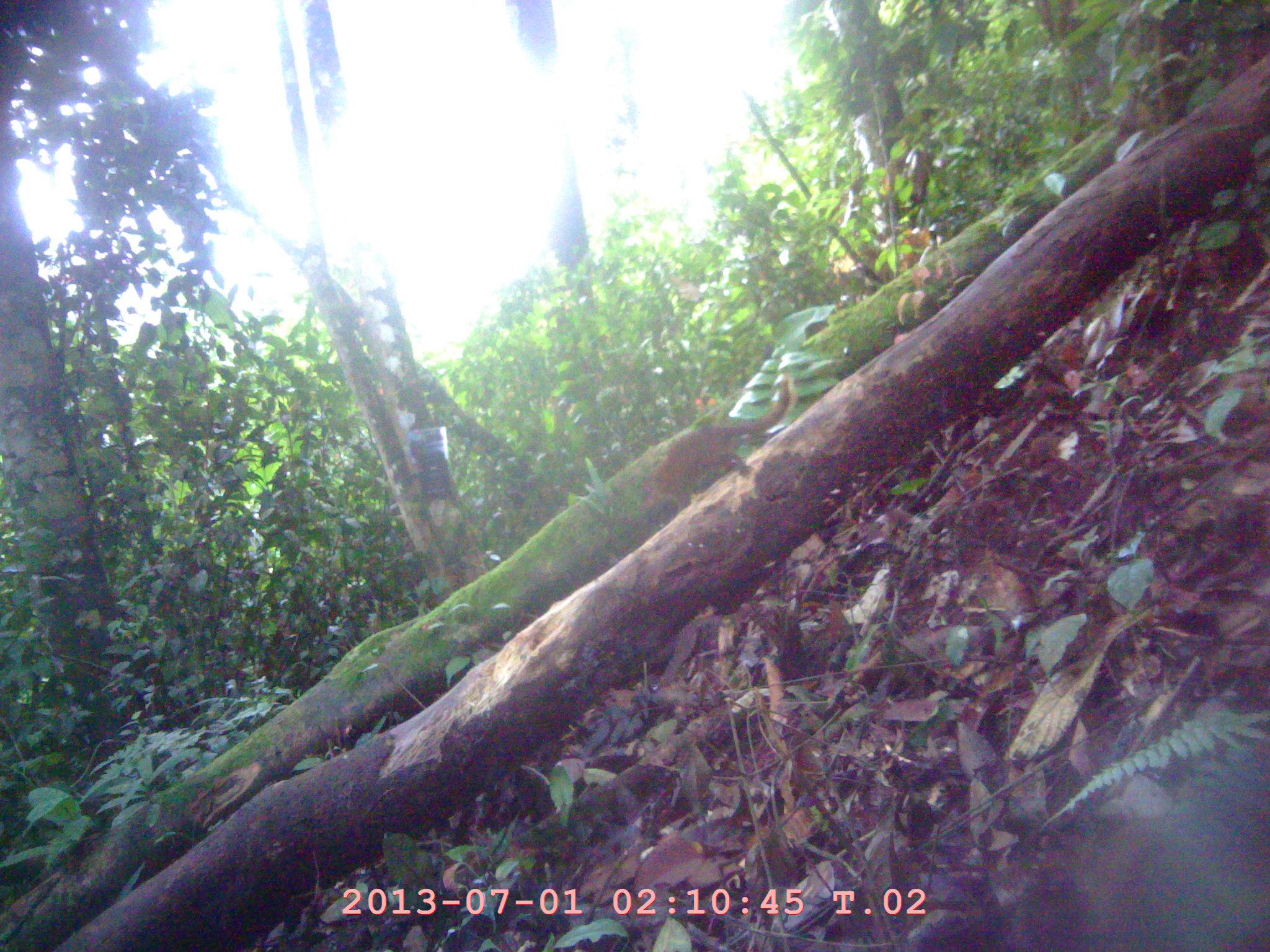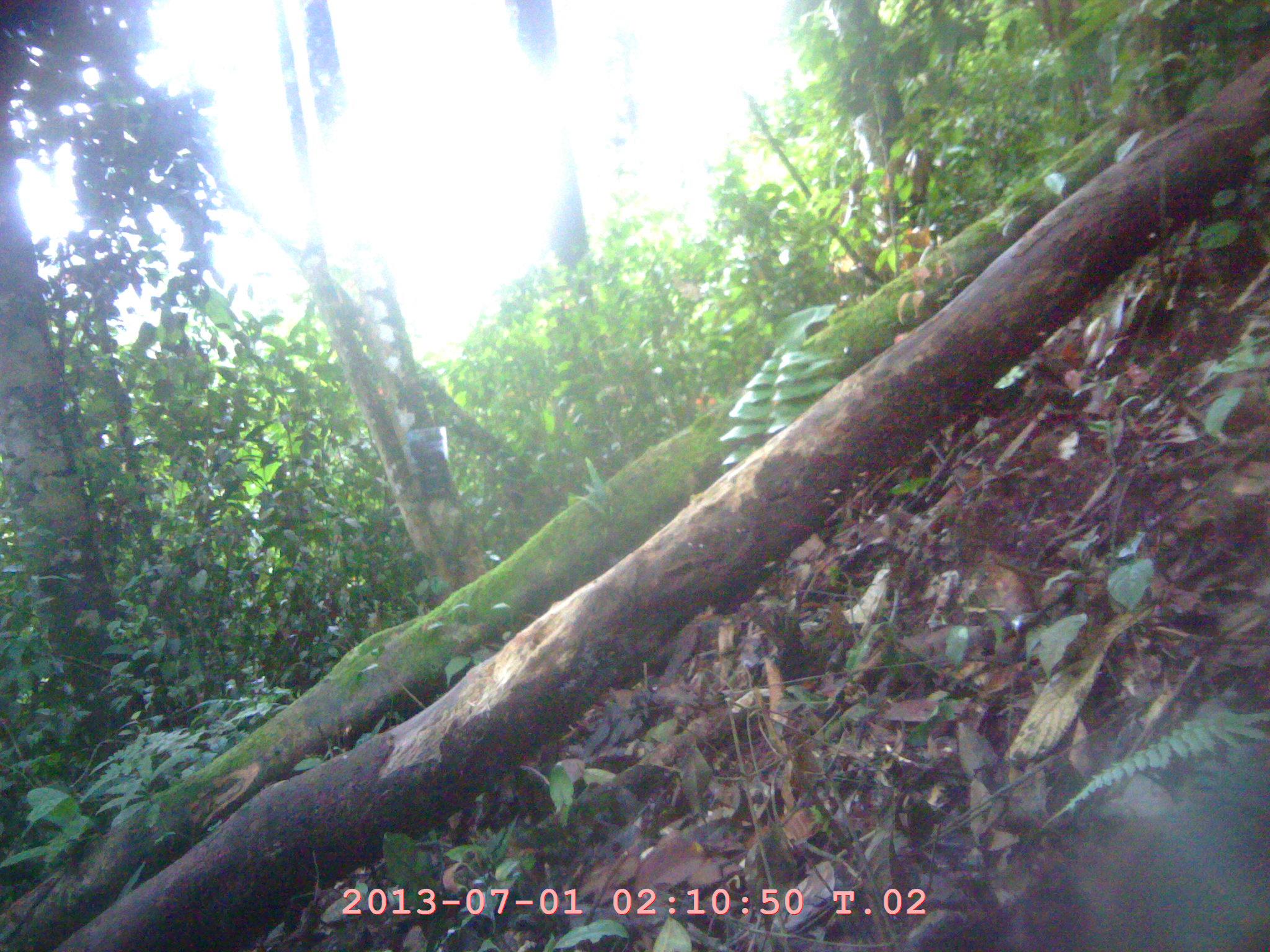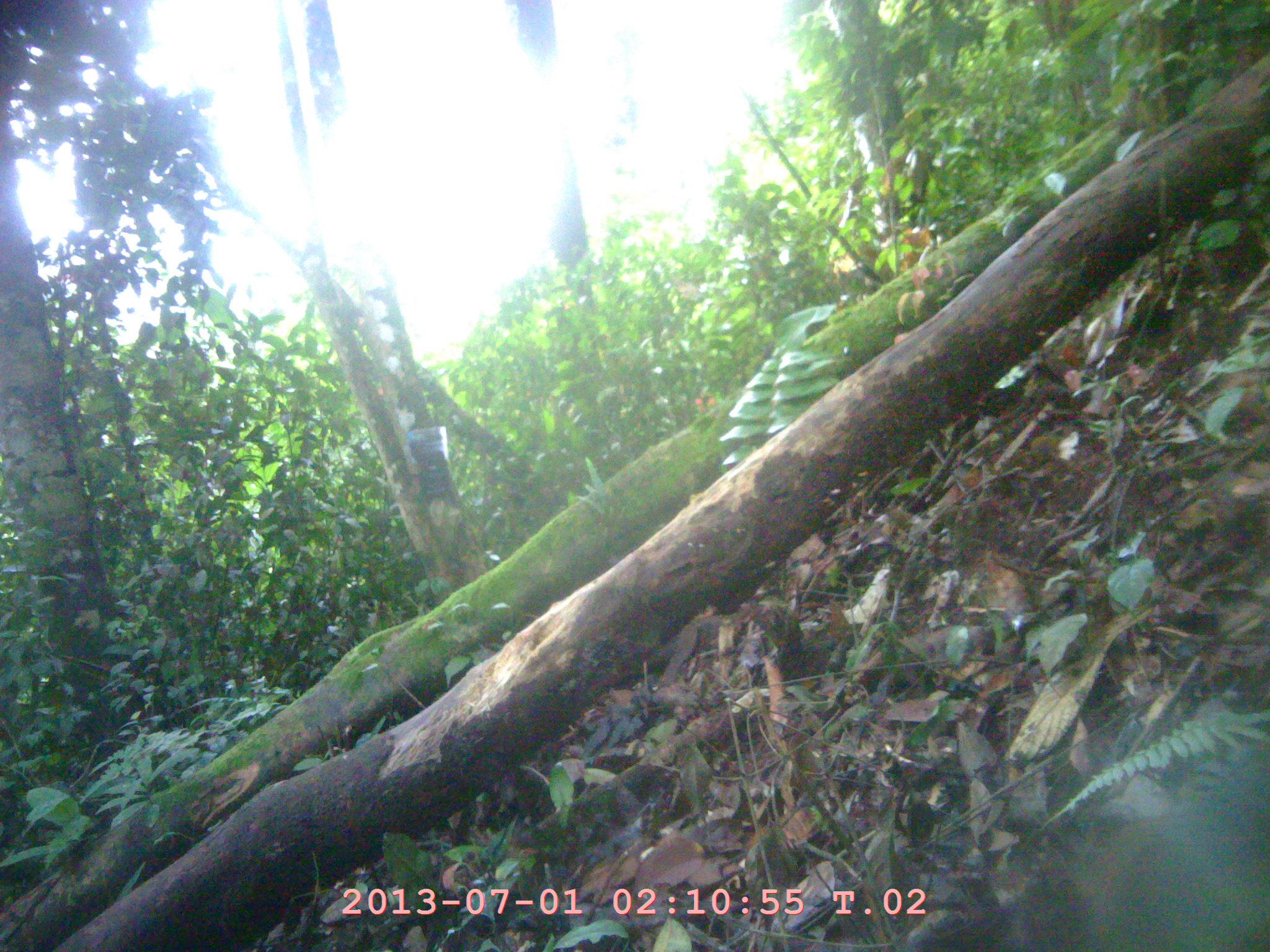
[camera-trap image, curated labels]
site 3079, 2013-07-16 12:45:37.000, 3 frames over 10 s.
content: unidentified animal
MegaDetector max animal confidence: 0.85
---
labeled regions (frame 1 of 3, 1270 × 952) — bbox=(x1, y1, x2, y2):
unknown: bbox=(639, 376, 795, 520)